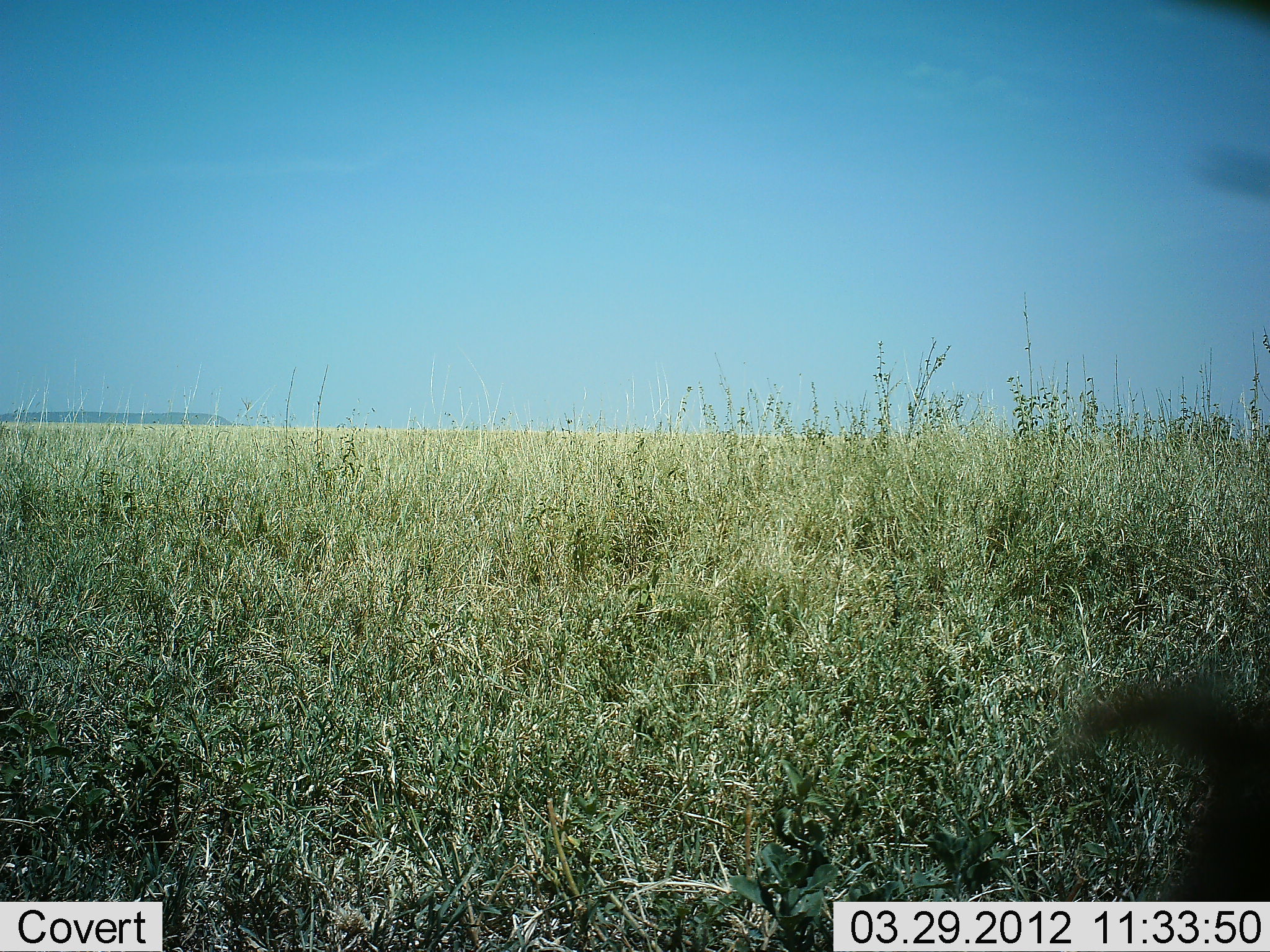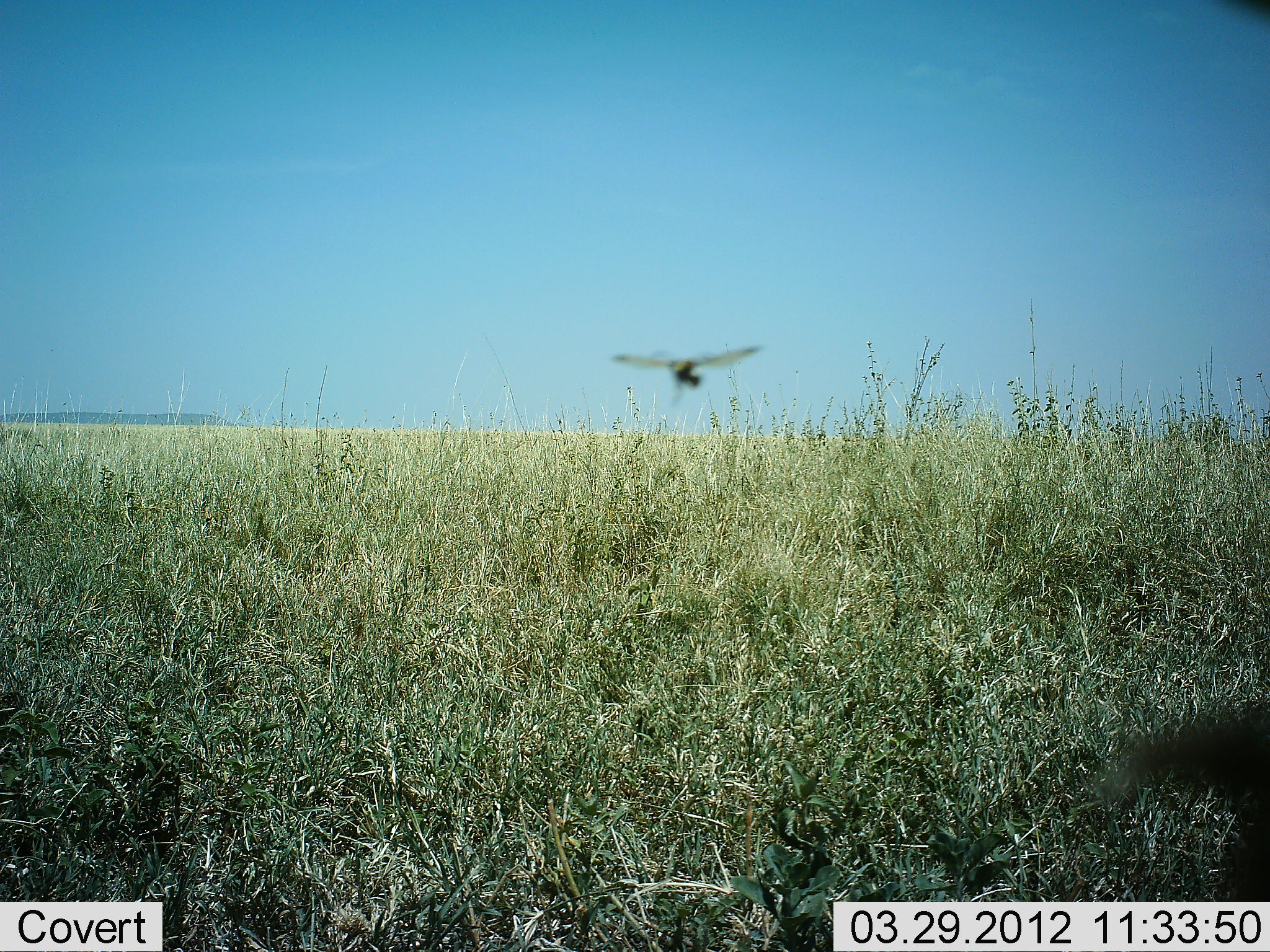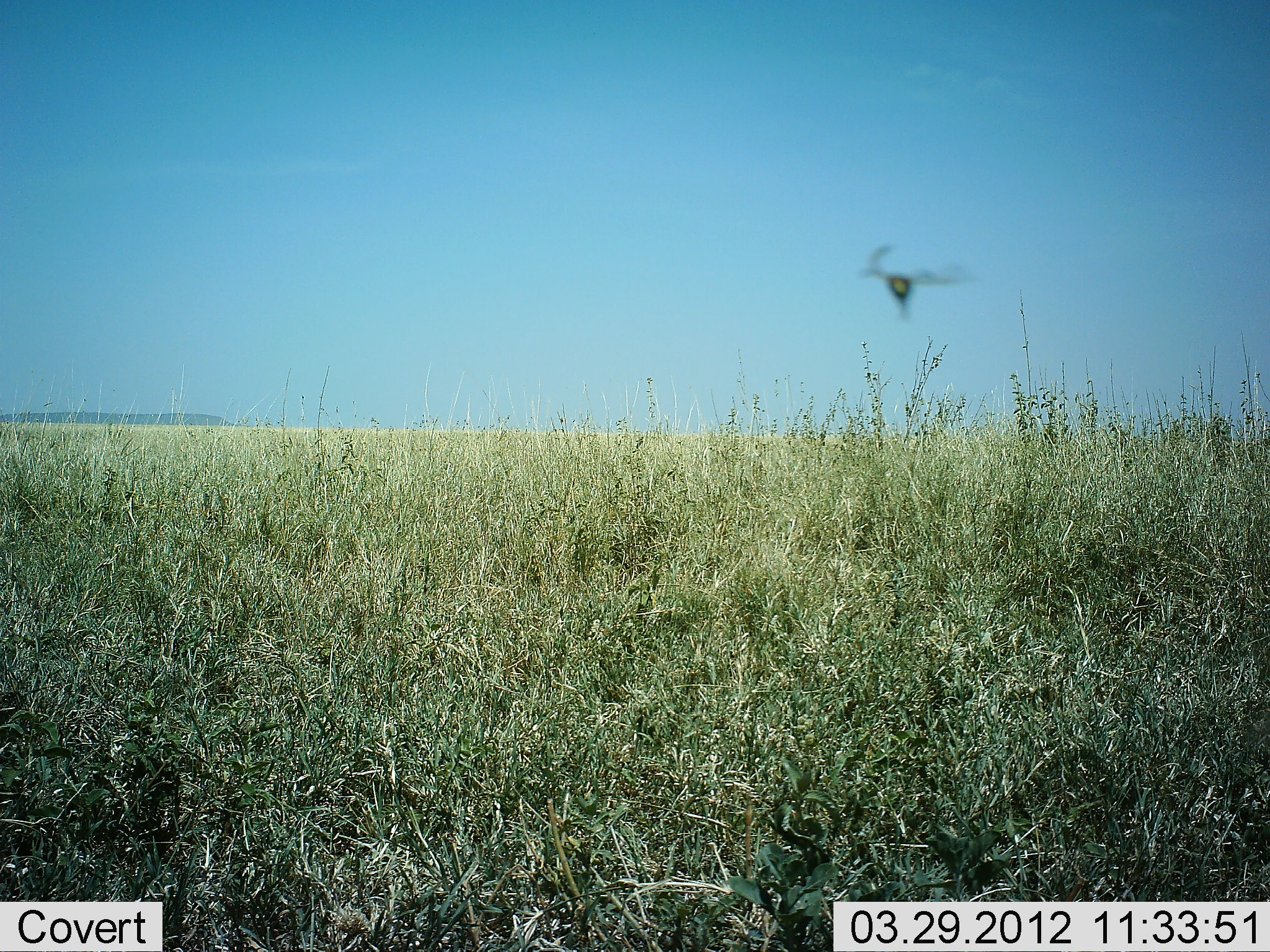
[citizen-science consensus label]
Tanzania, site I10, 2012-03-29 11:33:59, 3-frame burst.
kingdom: Animalia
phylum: Chordata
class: Aves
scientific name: Aves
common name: bird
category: otherbird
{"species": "otherbird (bird) (Aves)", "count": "1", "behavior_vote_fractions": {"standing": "0%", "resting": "0%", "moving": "100%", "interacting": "0%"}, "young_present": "0%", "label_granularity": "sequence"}